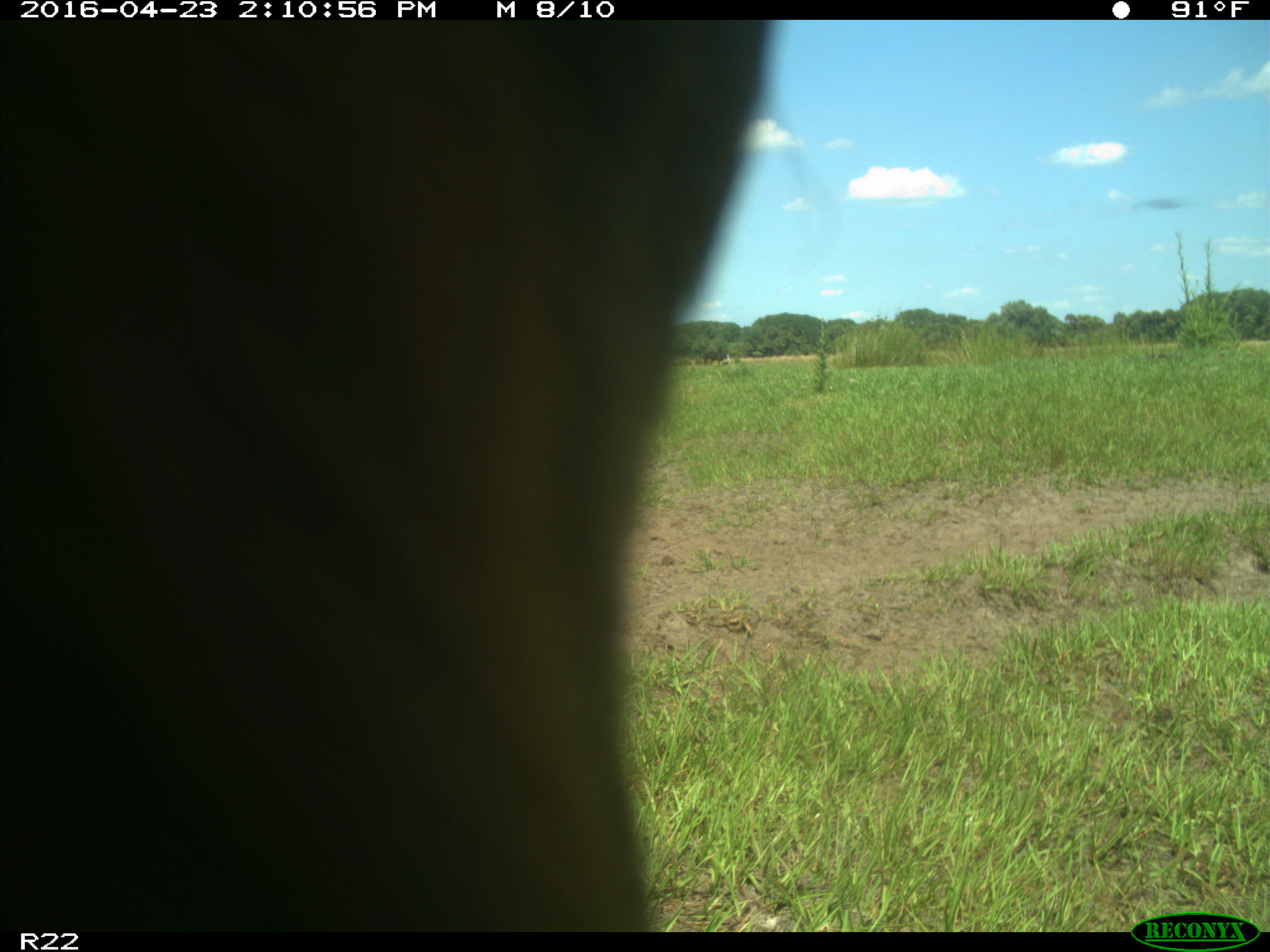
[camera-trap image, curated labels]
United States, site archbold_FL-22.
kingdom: Animalia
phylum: Chordata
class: Mammalia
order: Artiodactyla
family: Bovidae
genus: Bos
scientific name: Bos taurus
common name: domestic cow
Bos taurus (domestic cow).